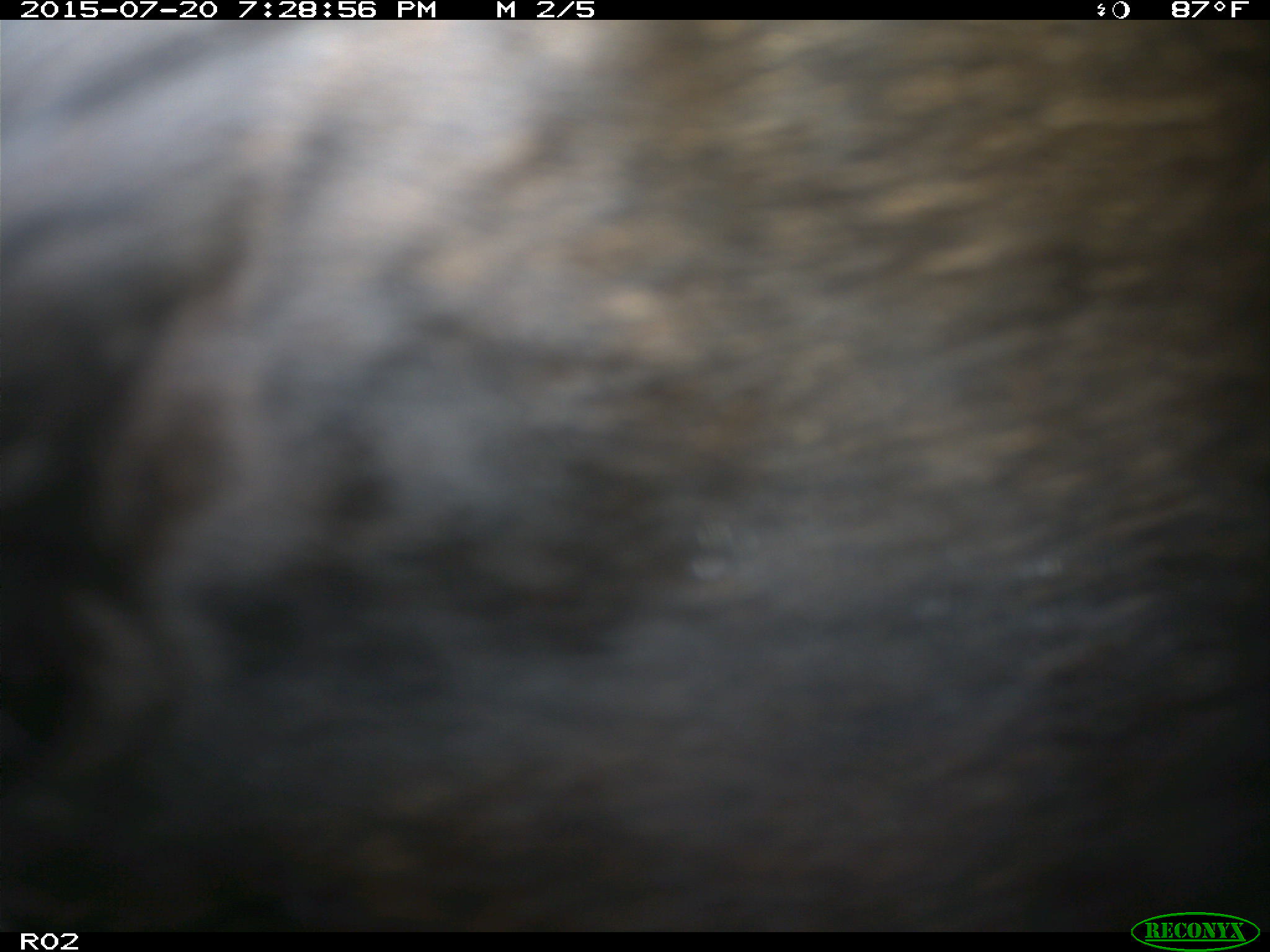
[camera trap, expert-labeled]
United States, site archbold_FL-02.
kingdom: Animalia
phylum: Chordata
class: Mammalia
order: Artiodactyla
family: Bovidae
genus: Bos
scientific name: Bos taurus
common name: domestic cow